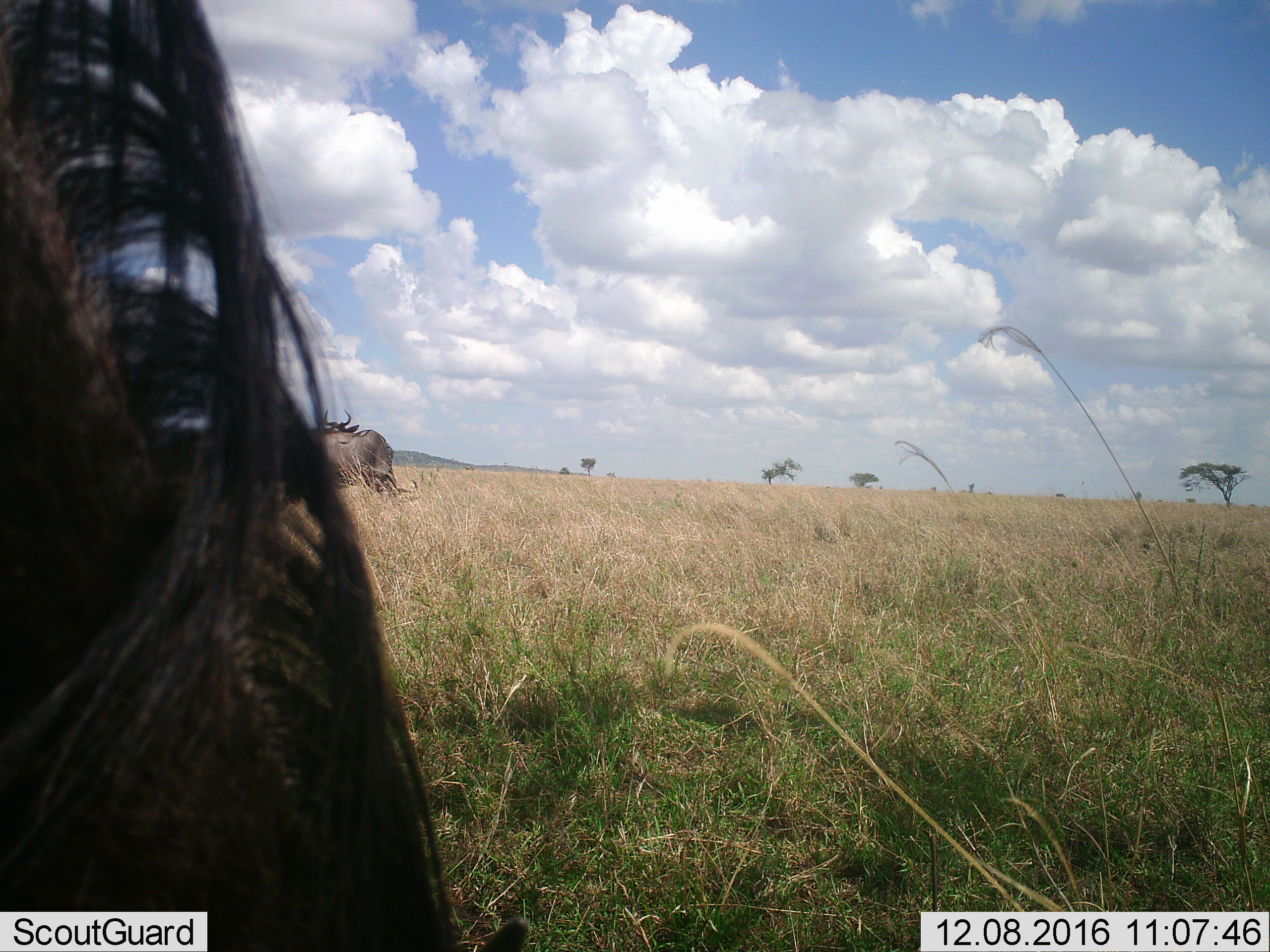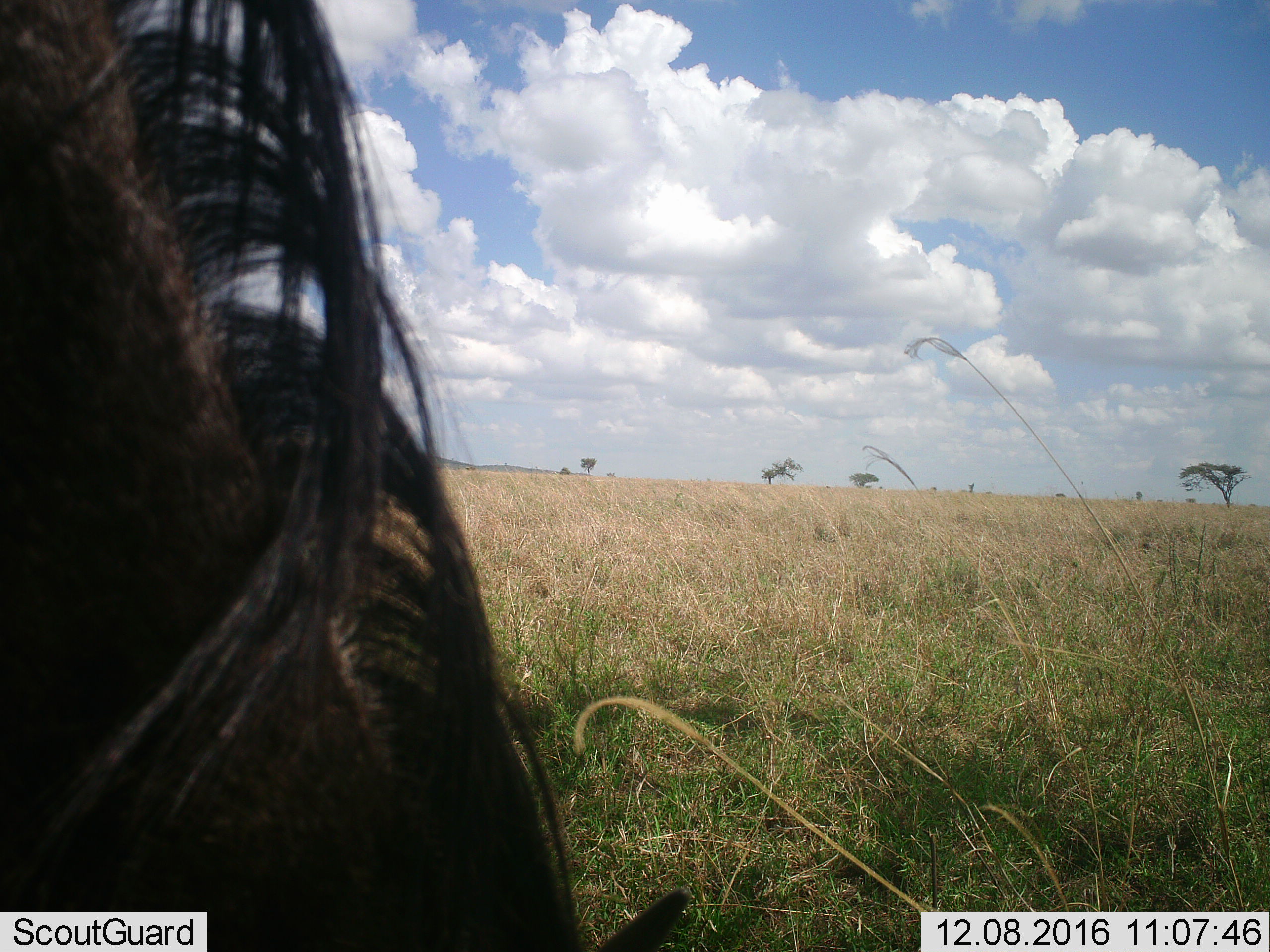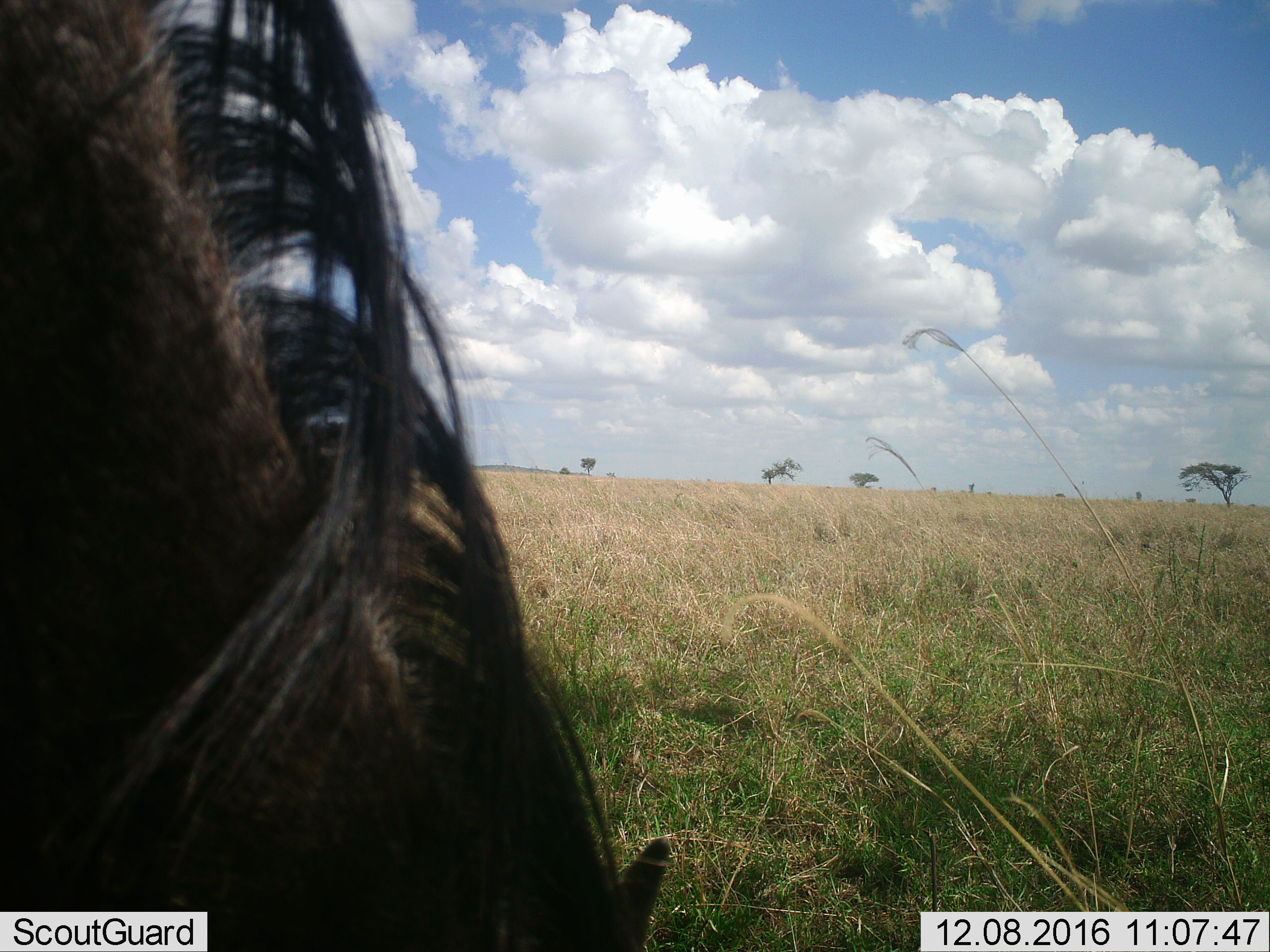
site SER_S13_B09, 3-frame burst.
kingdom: Animalia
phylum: Chordata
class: Mammalia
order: Artiodactyla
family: Bovidae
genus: Connochaetes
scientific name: Connochaetes taurinus taurinus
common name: blue wildebeest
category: wildebeestblue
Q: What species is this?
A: Wildebeestblue (blue wildebeest) (Connochaetes taurinus taurinus).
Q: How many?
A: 3.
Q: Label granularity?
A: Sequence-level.